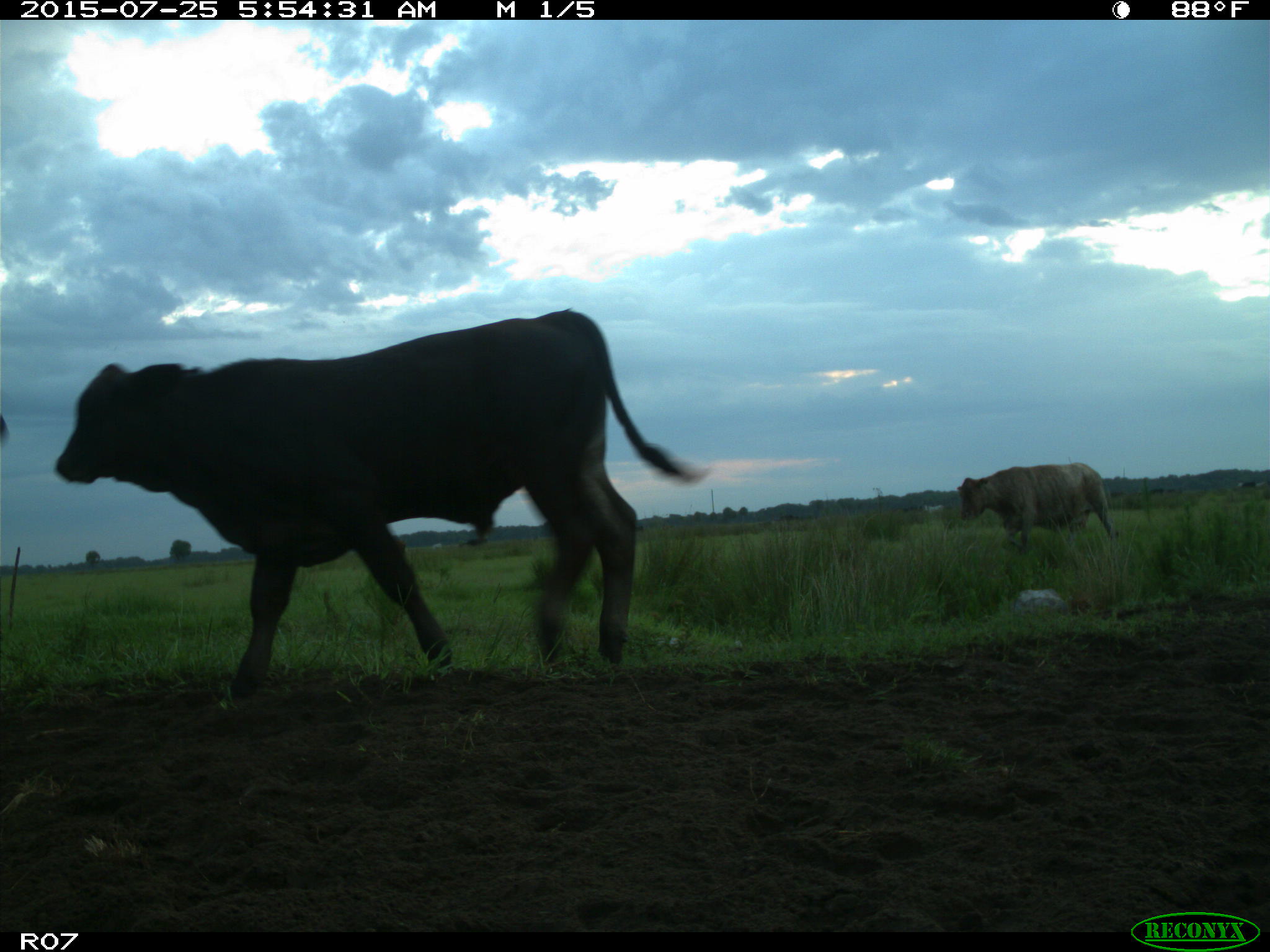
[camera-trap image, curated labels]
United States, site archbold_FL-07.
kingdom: Animalia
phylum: Chordata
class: Mammalia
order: Artiodactyla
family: Bovidae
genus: Bos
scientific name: Bos taurus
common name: domestic cow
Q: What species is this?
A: Bos taurus (domestic cow).